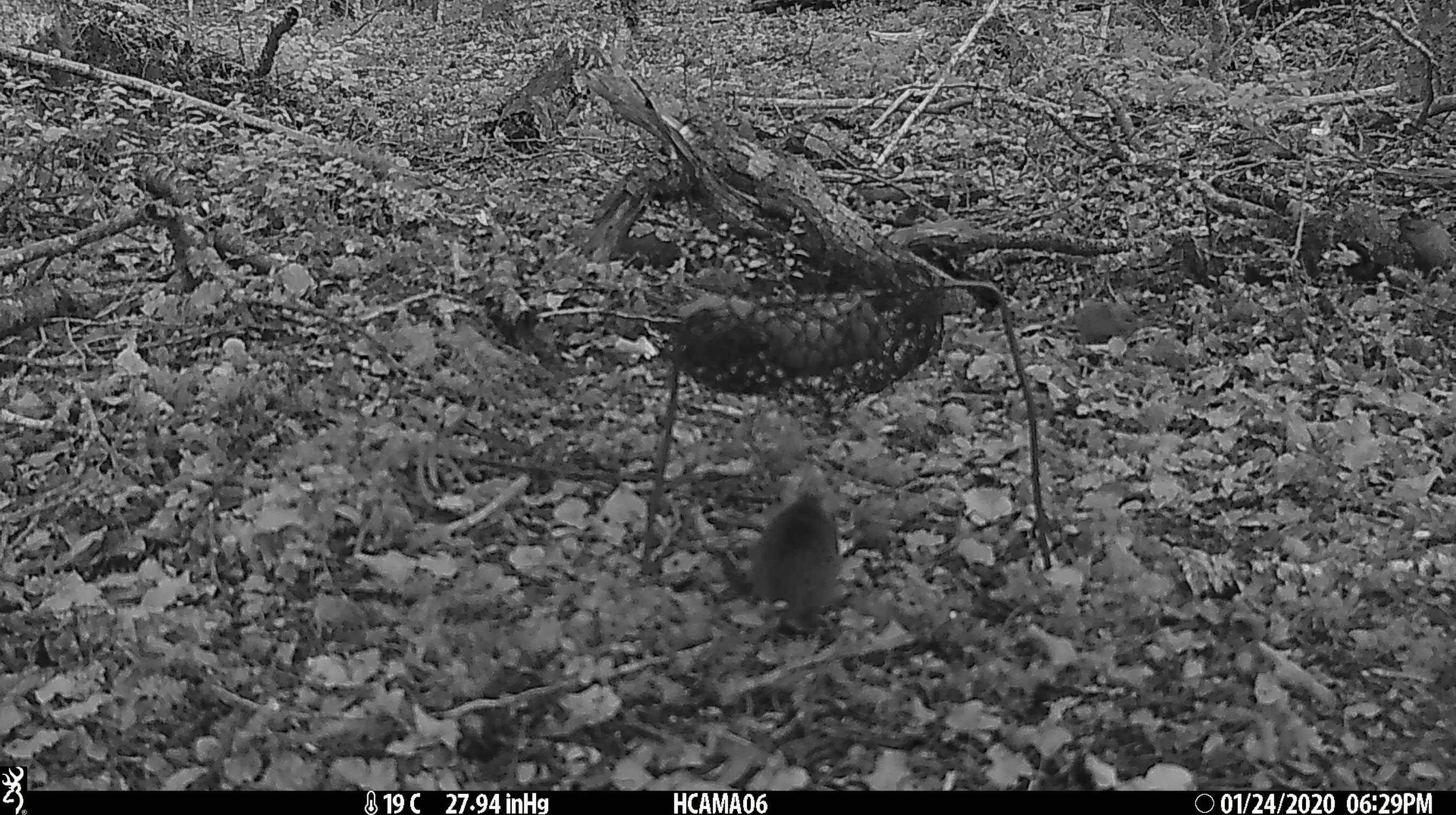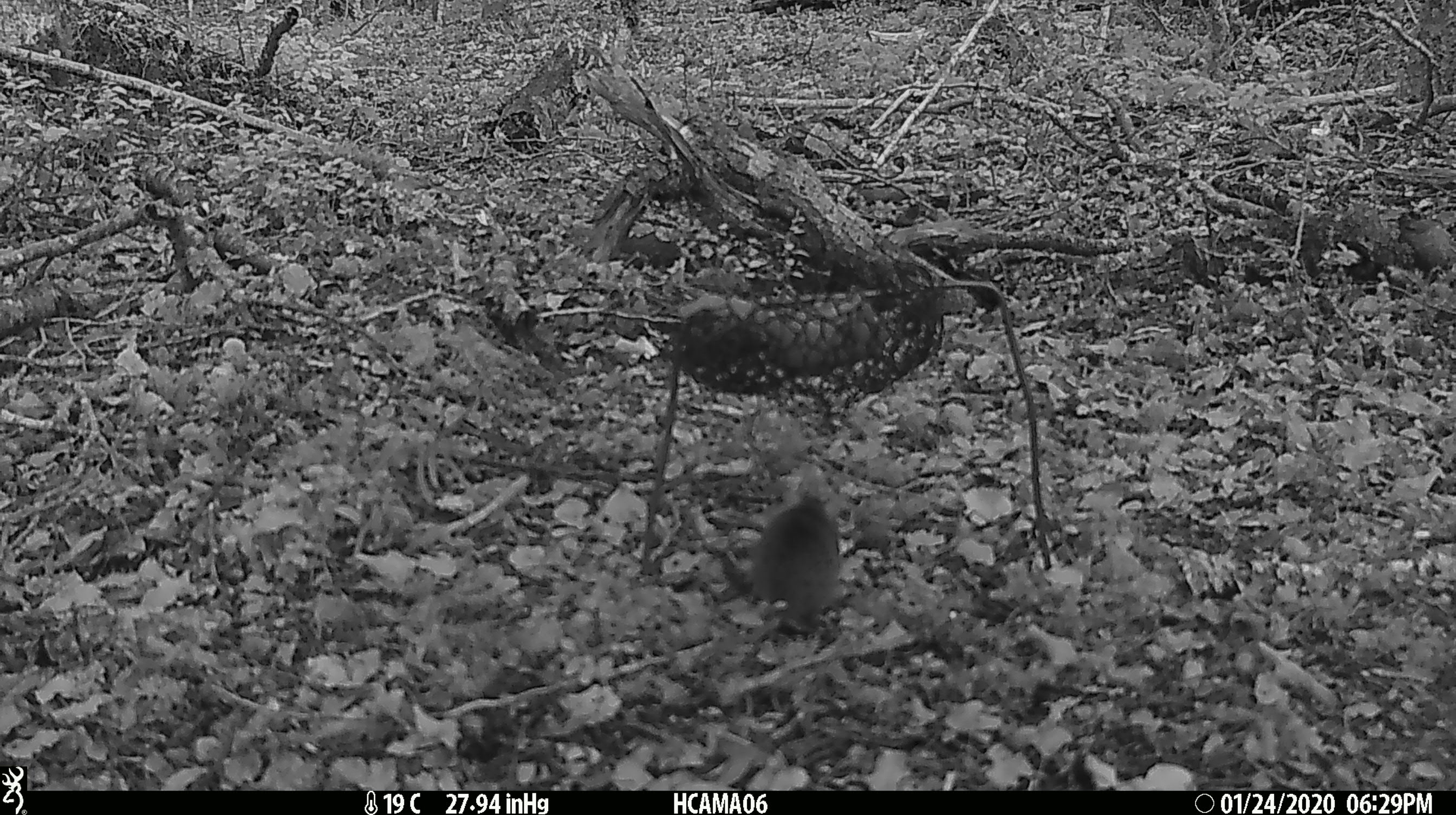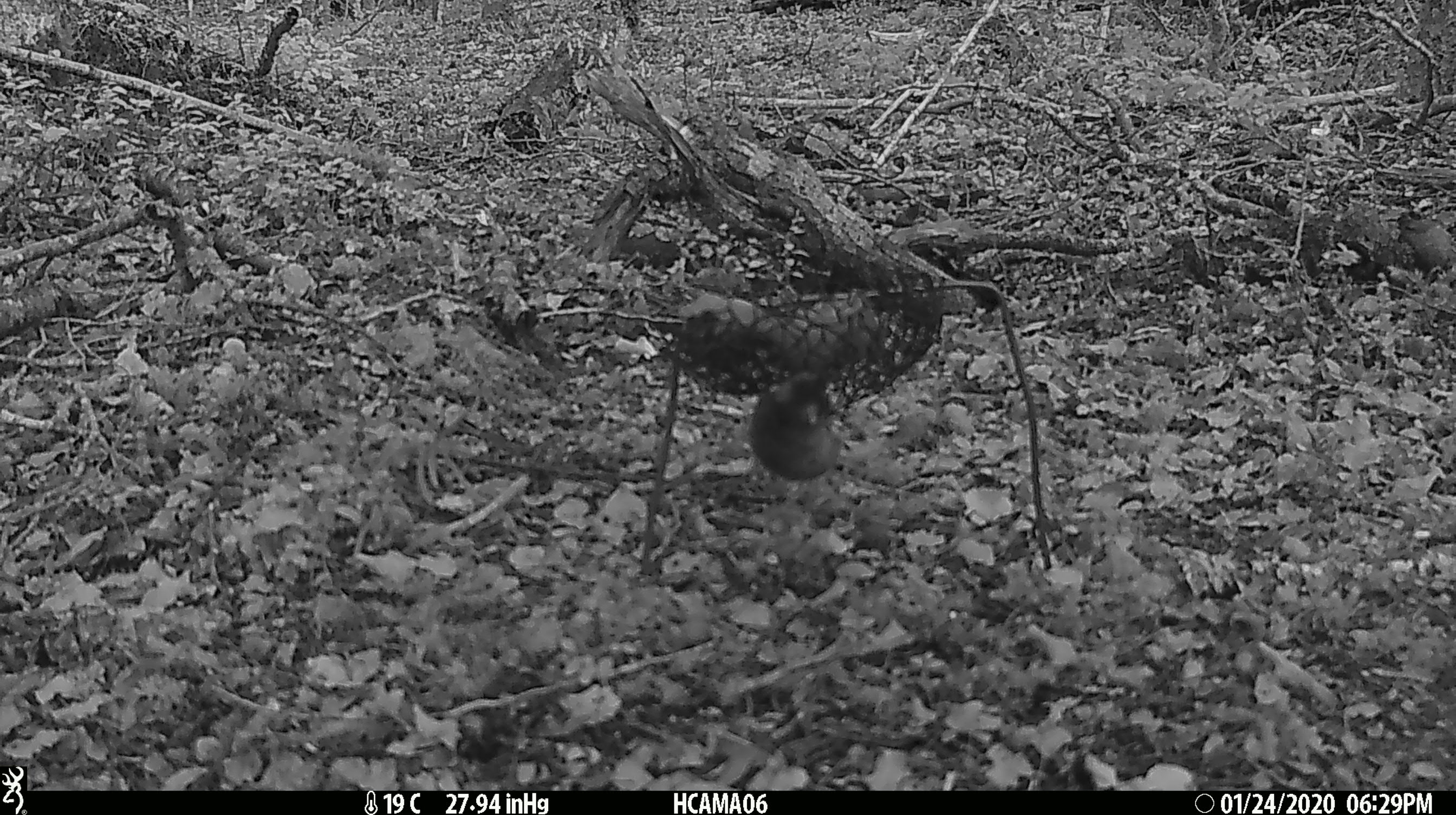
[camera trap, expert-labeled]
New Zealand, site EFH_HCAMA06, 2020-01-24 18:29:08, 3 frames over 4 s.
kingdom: Animalia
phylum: Chordata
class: Mammalia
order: Rodentia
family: Muridae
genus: Mus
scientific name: Mus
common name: mouse